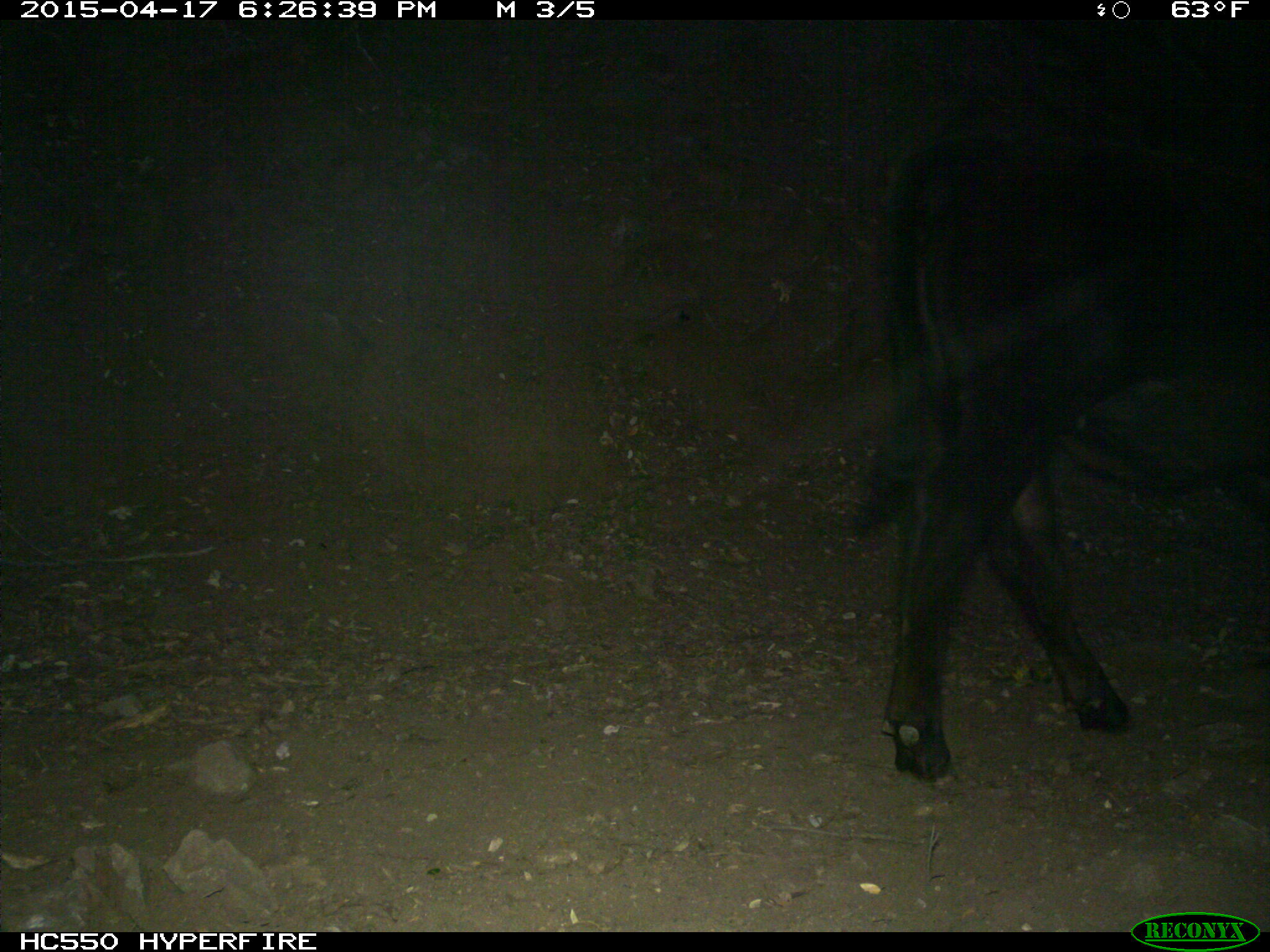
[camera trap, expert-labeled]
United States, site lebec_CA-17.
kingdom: Animalia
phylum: Chordata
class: Mammalia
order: Artiodactyla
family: Bovidae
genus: Bos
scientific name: Bos taurus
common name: domestic cow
Bos taurus (domestic cow).